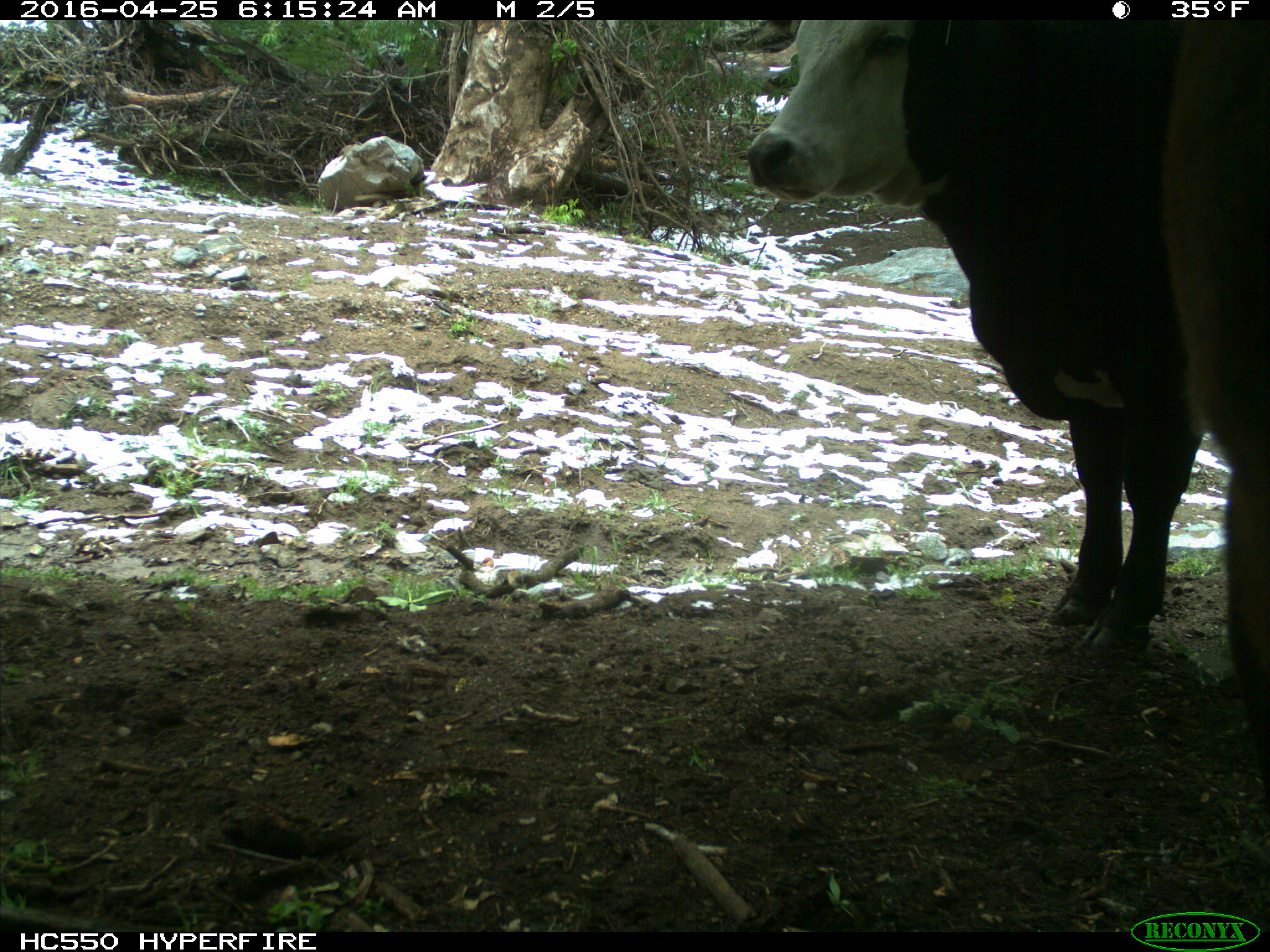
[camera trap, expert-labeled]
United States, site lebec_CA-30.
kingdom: Animalia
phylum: Chordata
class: Mammalia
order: Artiodactyla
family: Bovidae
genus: Bos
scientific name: Bos taurus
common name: domestic cow